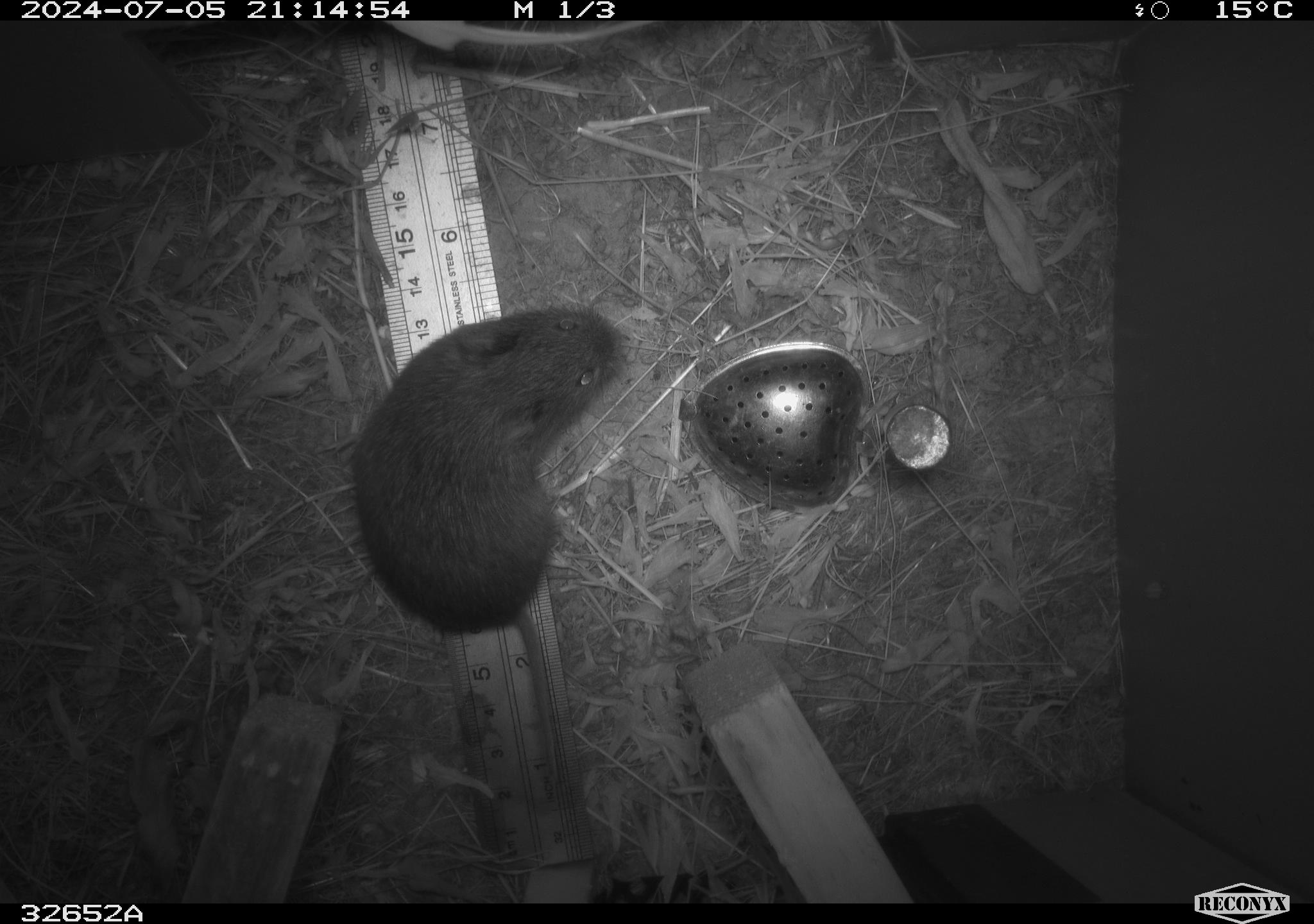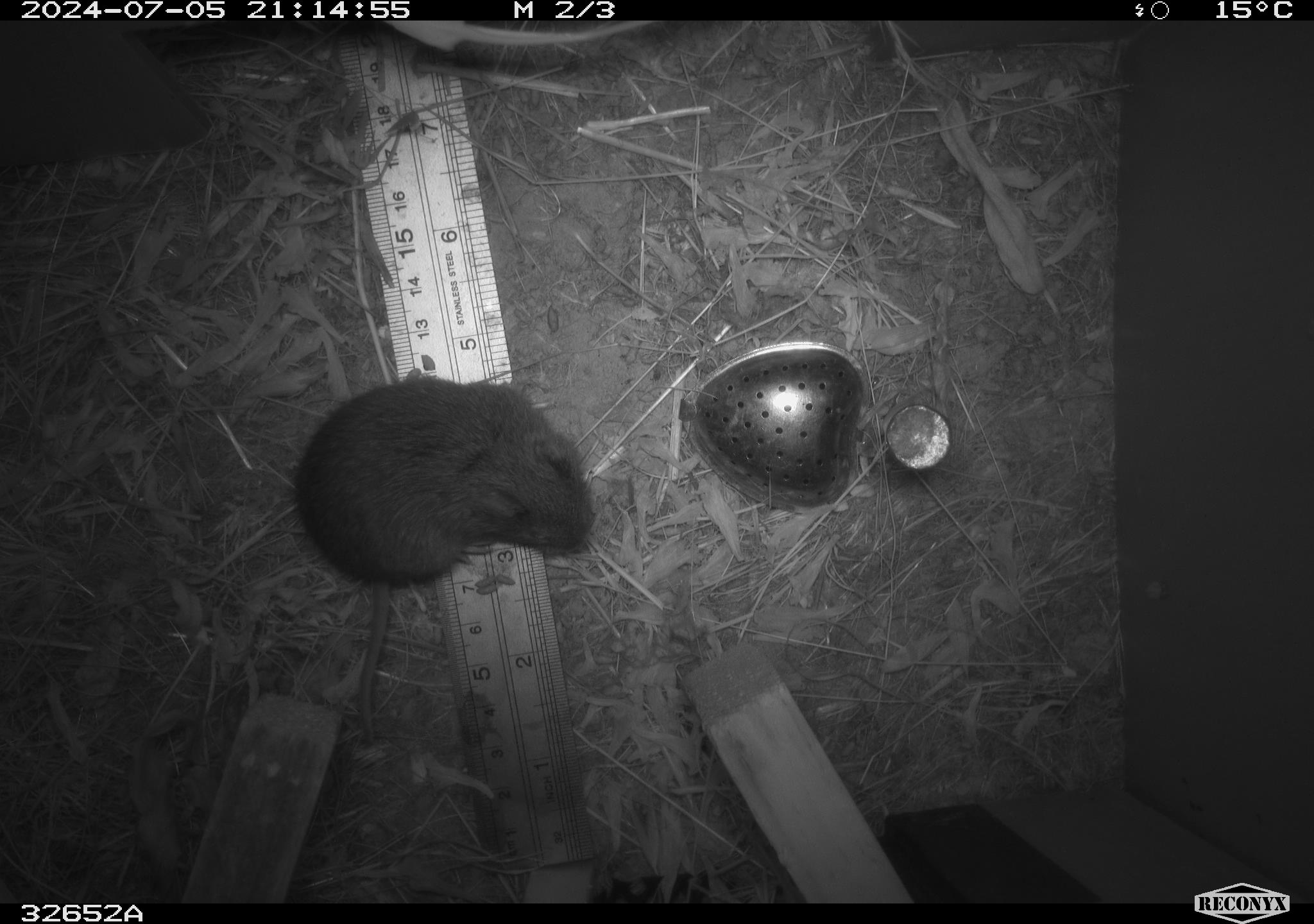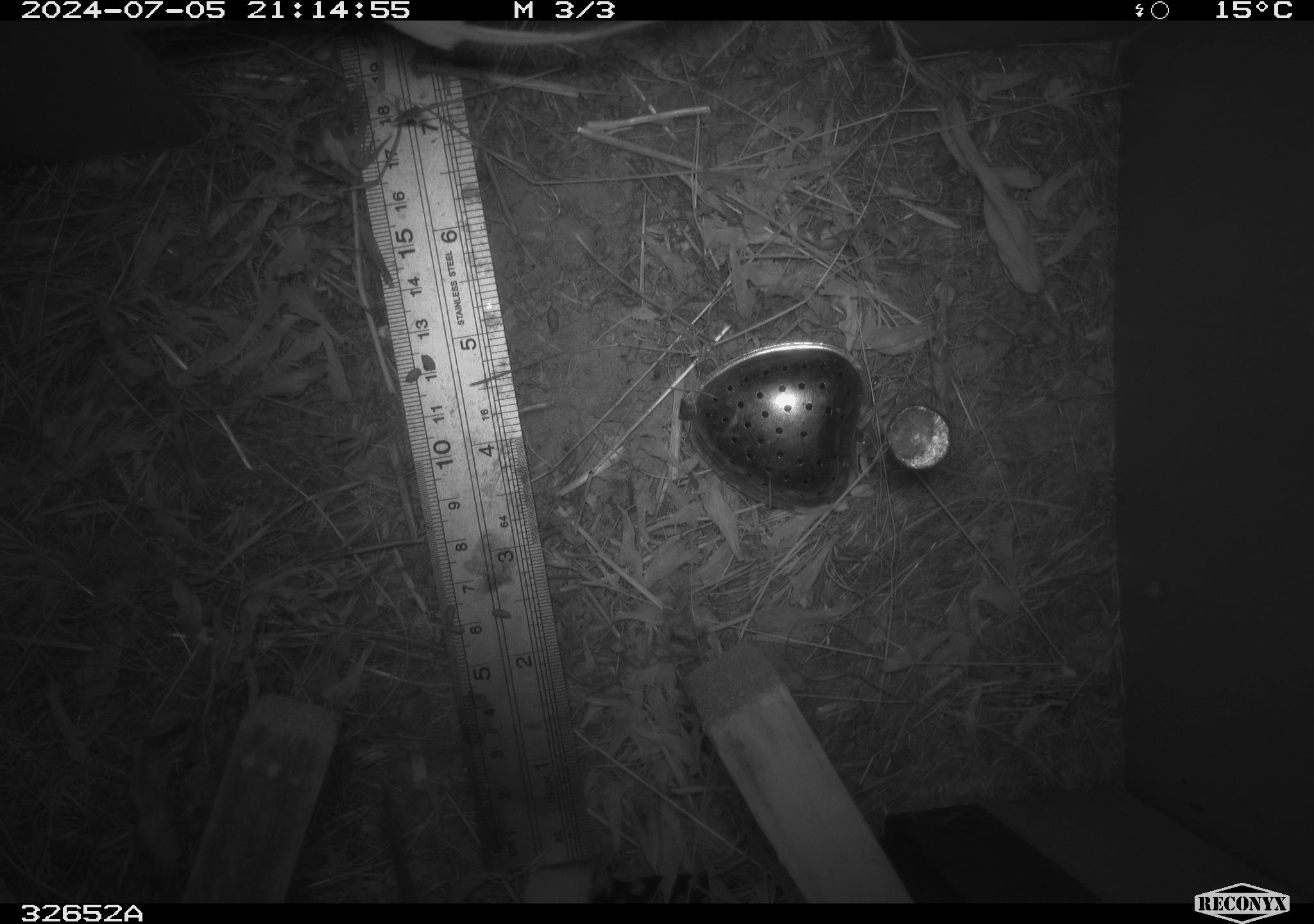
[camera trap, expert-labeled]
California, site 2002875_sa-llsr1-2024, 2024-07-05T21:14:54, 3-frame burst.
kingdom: Animalia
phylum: Chordata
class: Mammalia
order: Rodentia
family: Cricetidae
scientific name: Arvicolinae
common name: voles, lemmings, and muskrats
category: arvicolinae subfamily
Arvicolinae subfamily (voles, lemmings, and muskrats) (Arvicolinae).